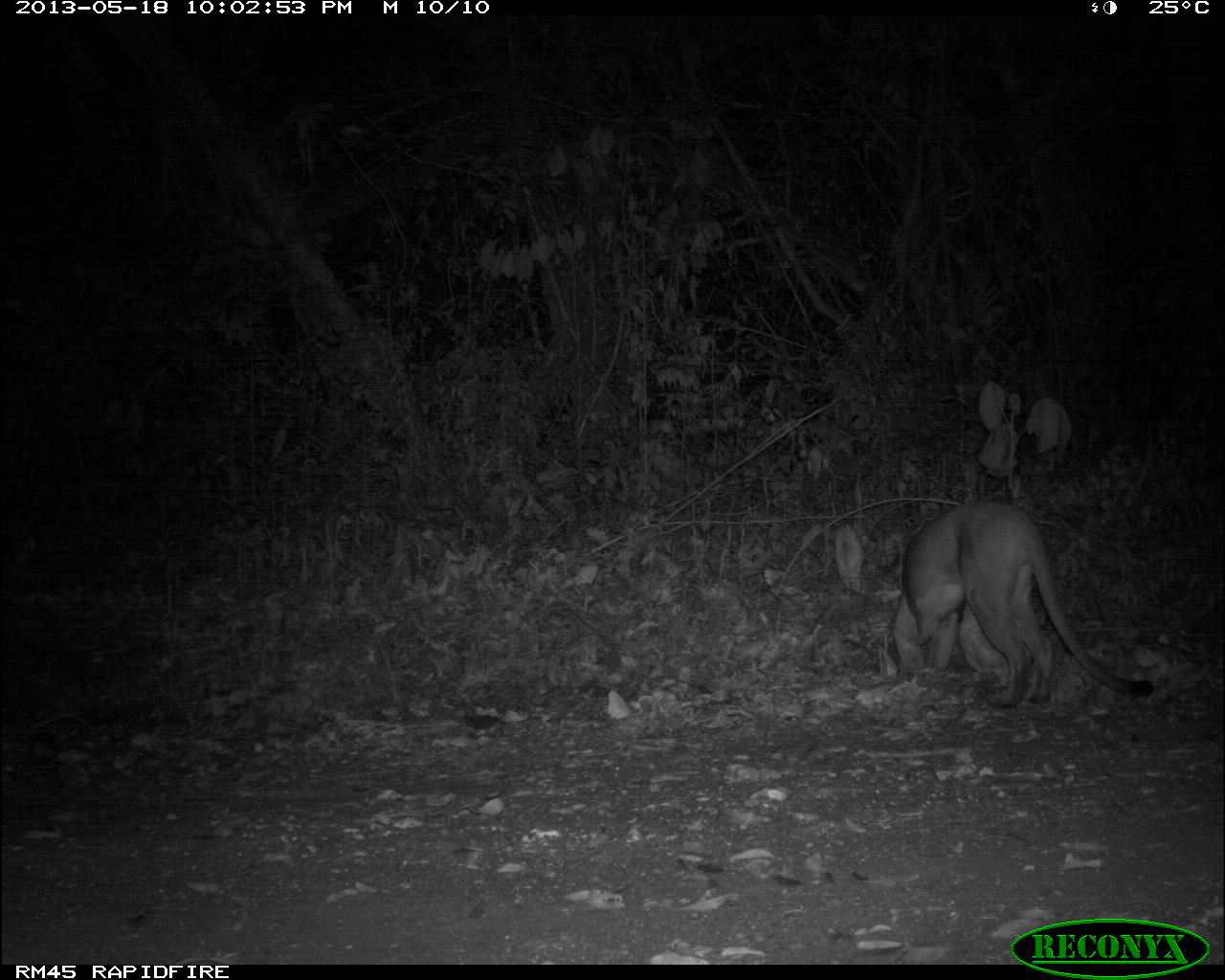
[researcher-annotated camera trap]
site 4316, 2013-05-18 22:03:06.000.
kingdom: Animalia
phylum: Chordata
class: Mammalia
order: Carnivora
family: Felidae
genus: Puma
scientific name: Puma concolor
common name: mountain lion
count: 1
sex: male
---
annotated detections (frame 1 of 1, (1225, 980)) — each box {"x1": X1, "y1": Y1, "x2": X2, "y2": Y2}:
puma concolor: {"x1": 890, "y1": 497, "x2": 1157, "y2": 710}